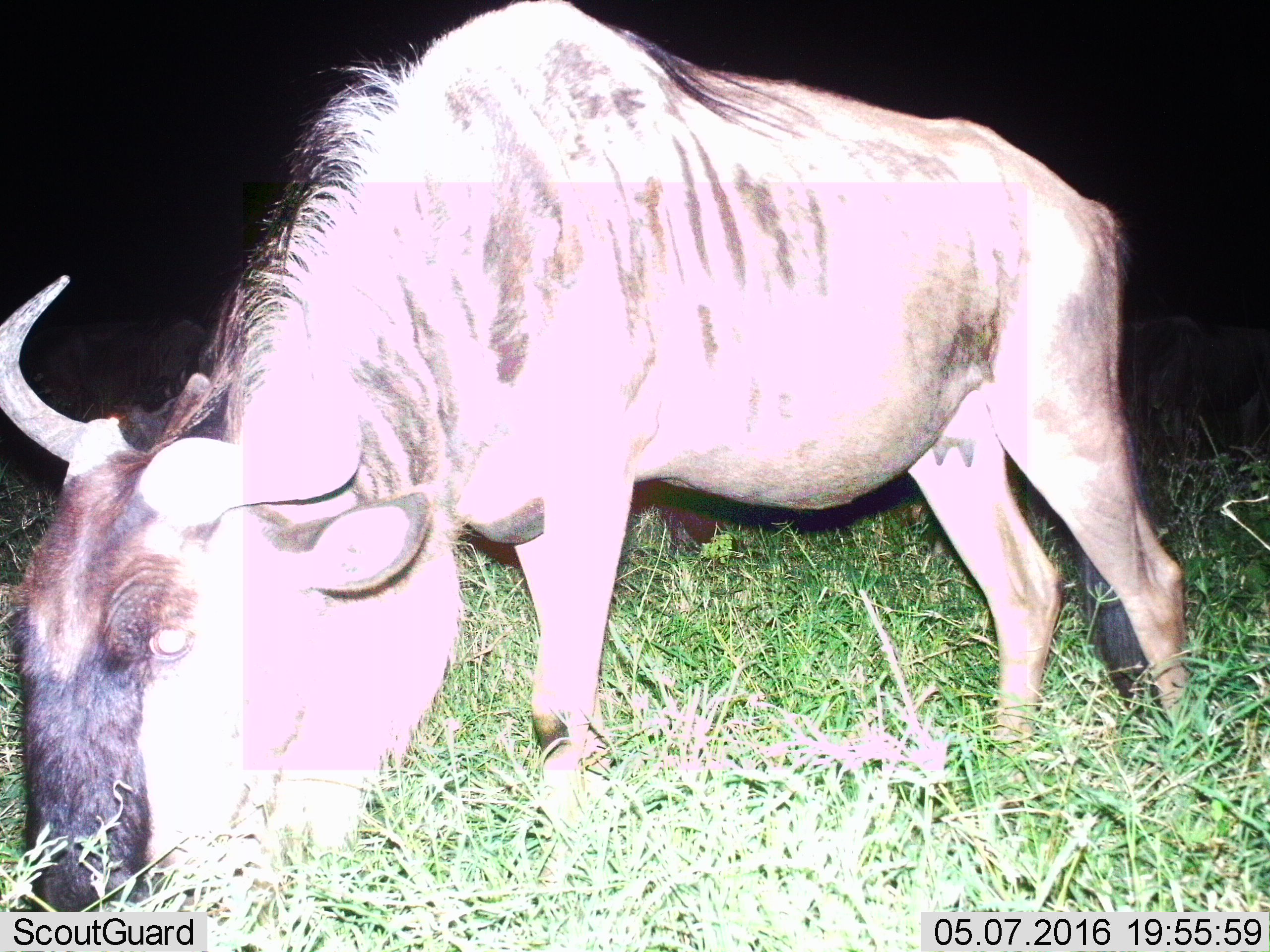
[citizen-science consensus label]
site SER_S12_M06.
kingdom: Animalia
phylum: Chordata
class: Mammalia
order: Artiodactyla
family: Bovidae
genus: Connochaetes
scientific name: Connochaetes taurinus taurinus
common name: blue wildebeest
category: wildebeestblue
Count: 1.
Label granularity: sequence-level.